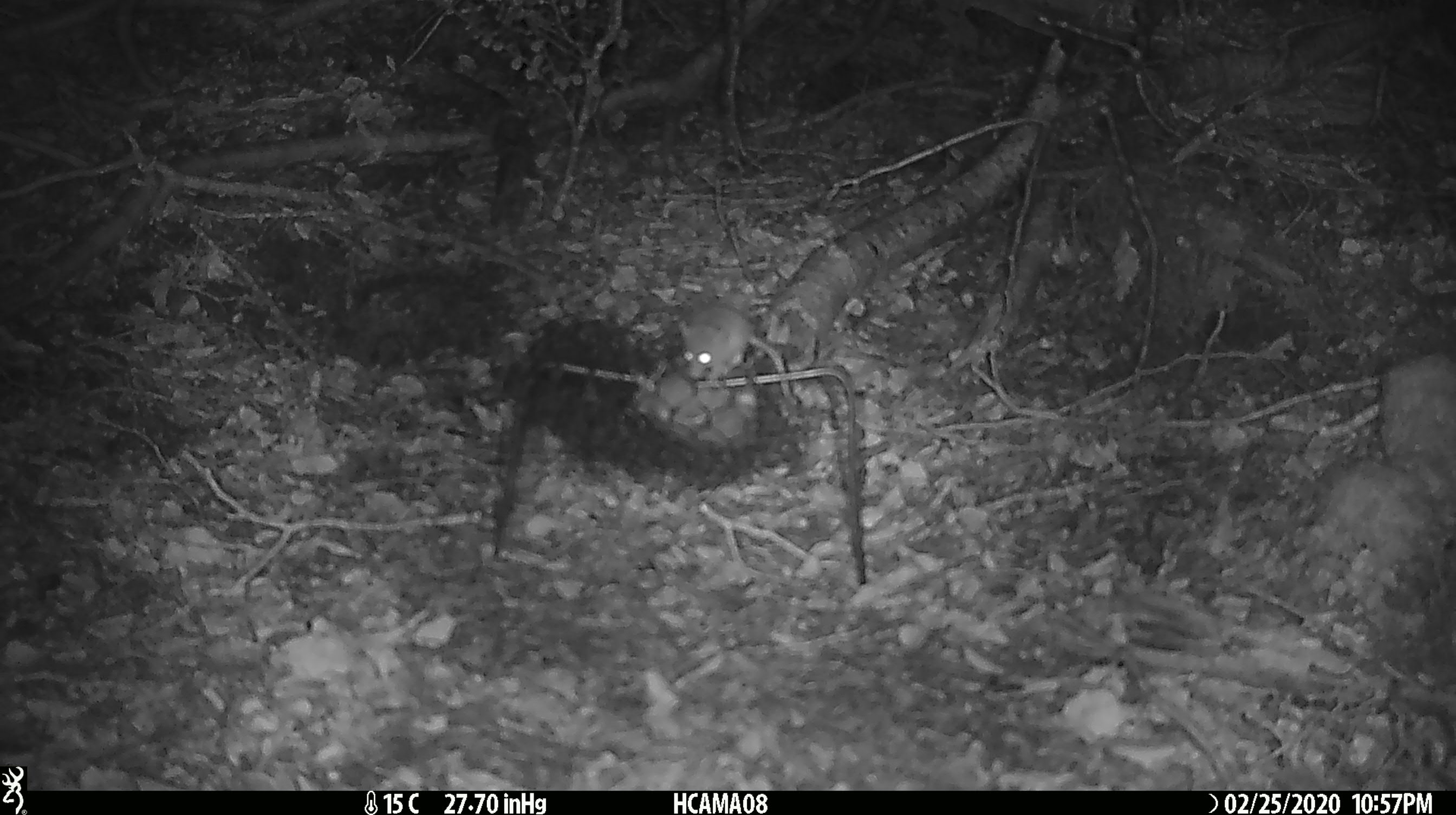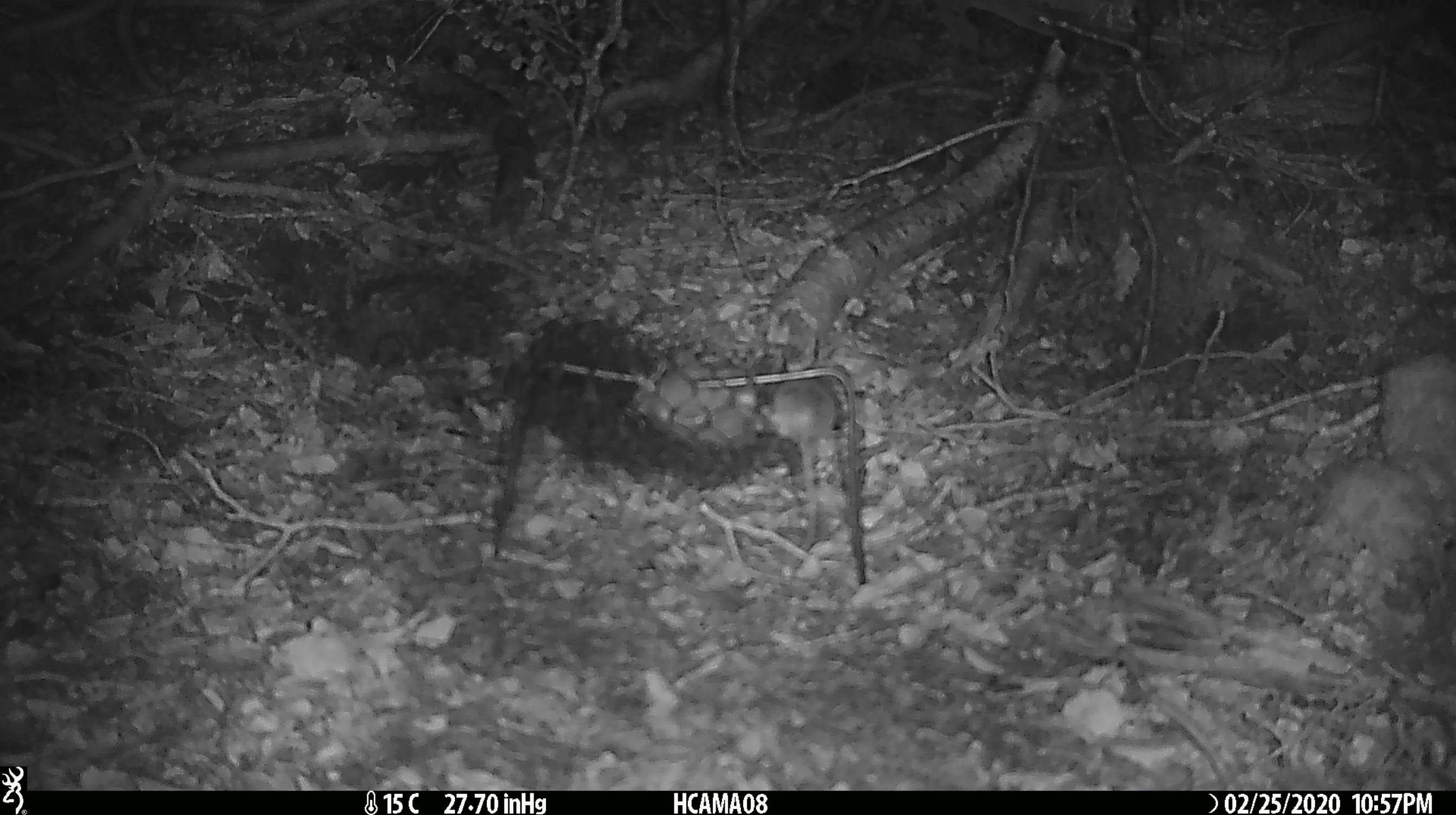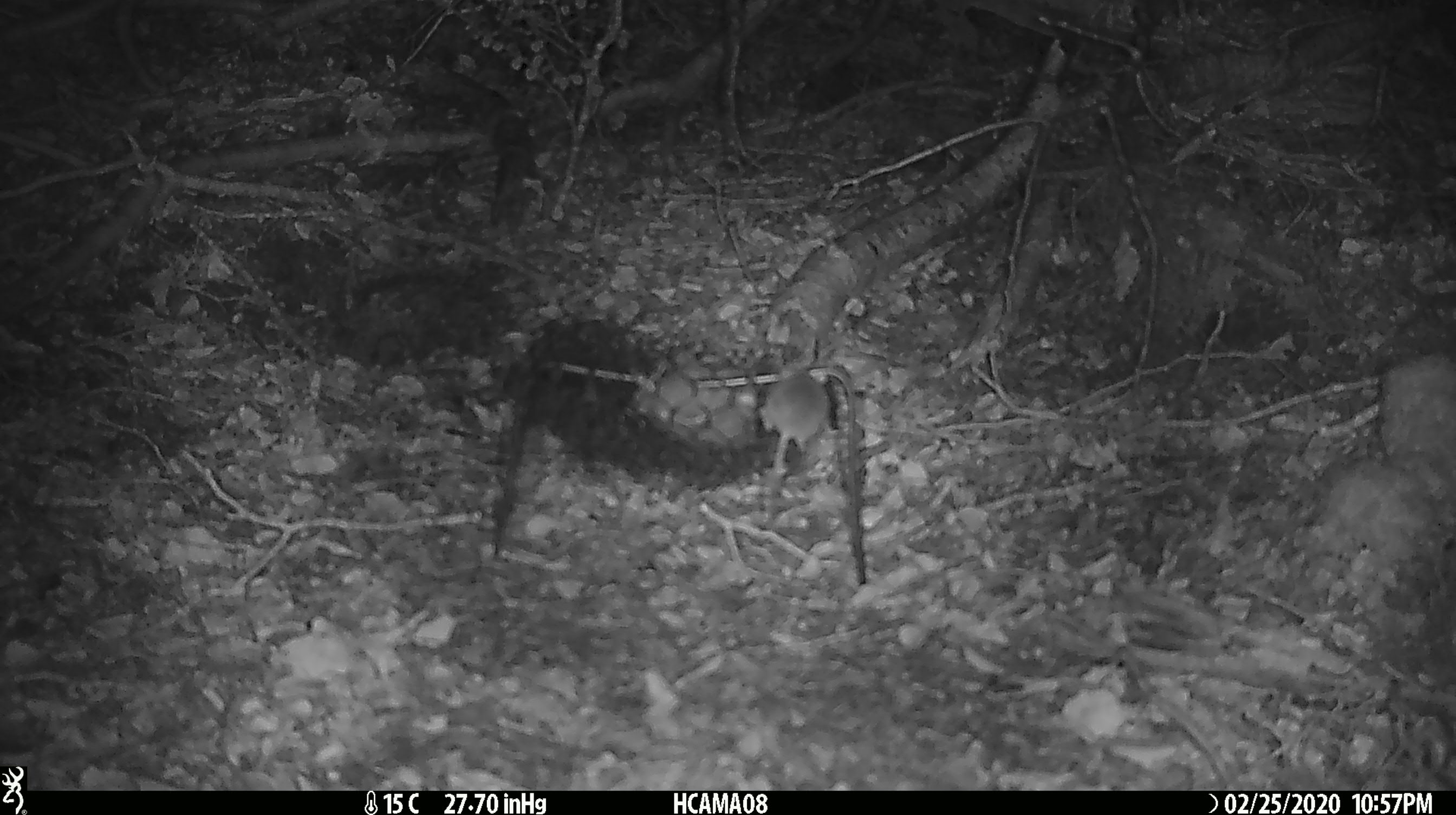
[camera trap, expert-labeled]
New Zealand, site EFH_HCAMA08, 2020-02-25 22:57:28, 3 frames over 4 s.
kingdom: Animalia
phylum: Chordata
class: Mammalia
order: Rodentia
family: Muridae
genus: Mus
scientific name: Mus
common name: mouse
Mouse (Mus).